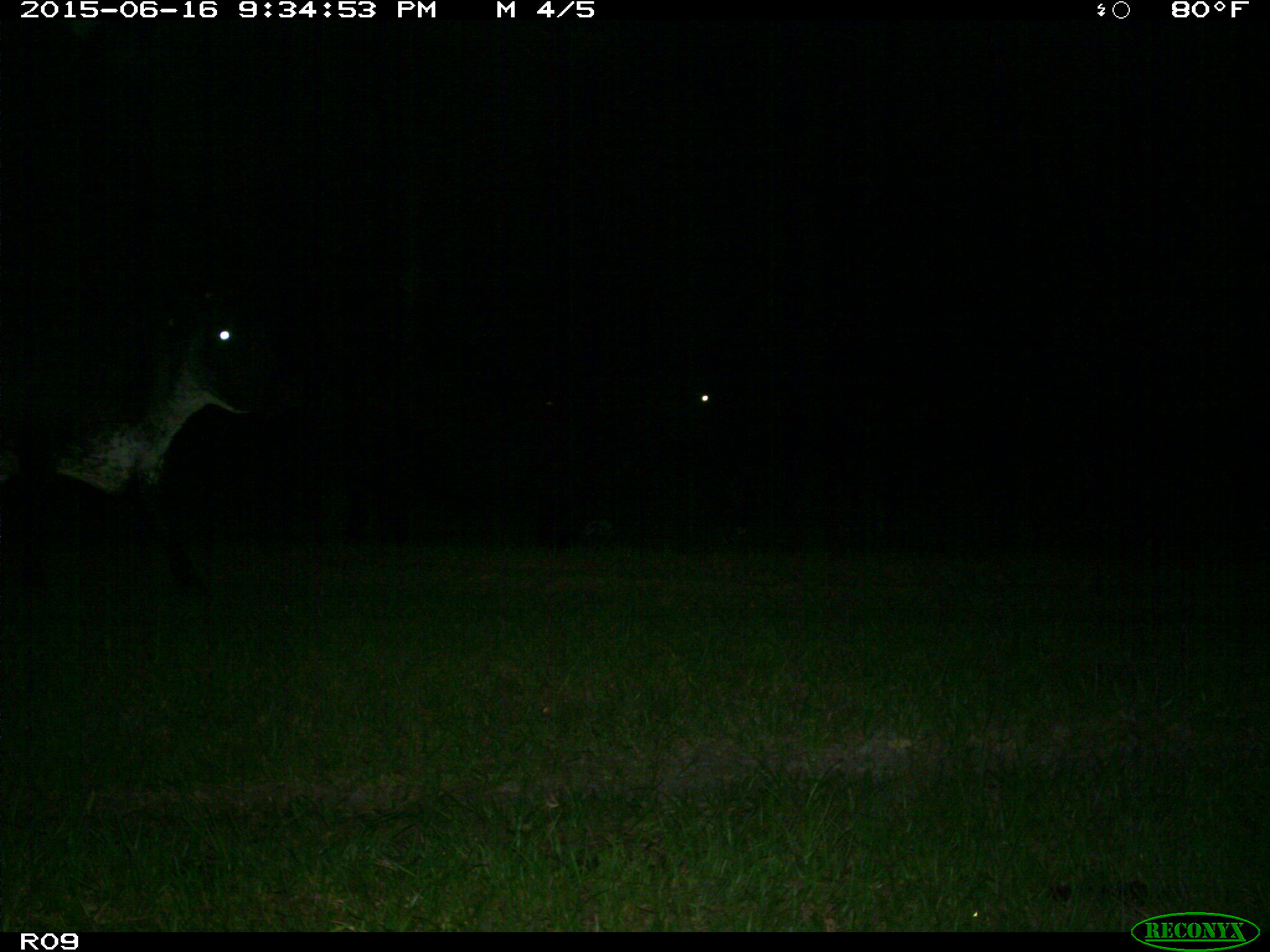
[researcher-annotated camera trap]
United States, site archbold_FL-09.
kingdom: Animalia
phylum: Chordata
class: Mammalia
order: Artiodactyla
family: Bovidae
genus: Bos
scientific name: Bos taurus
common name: domestic cow